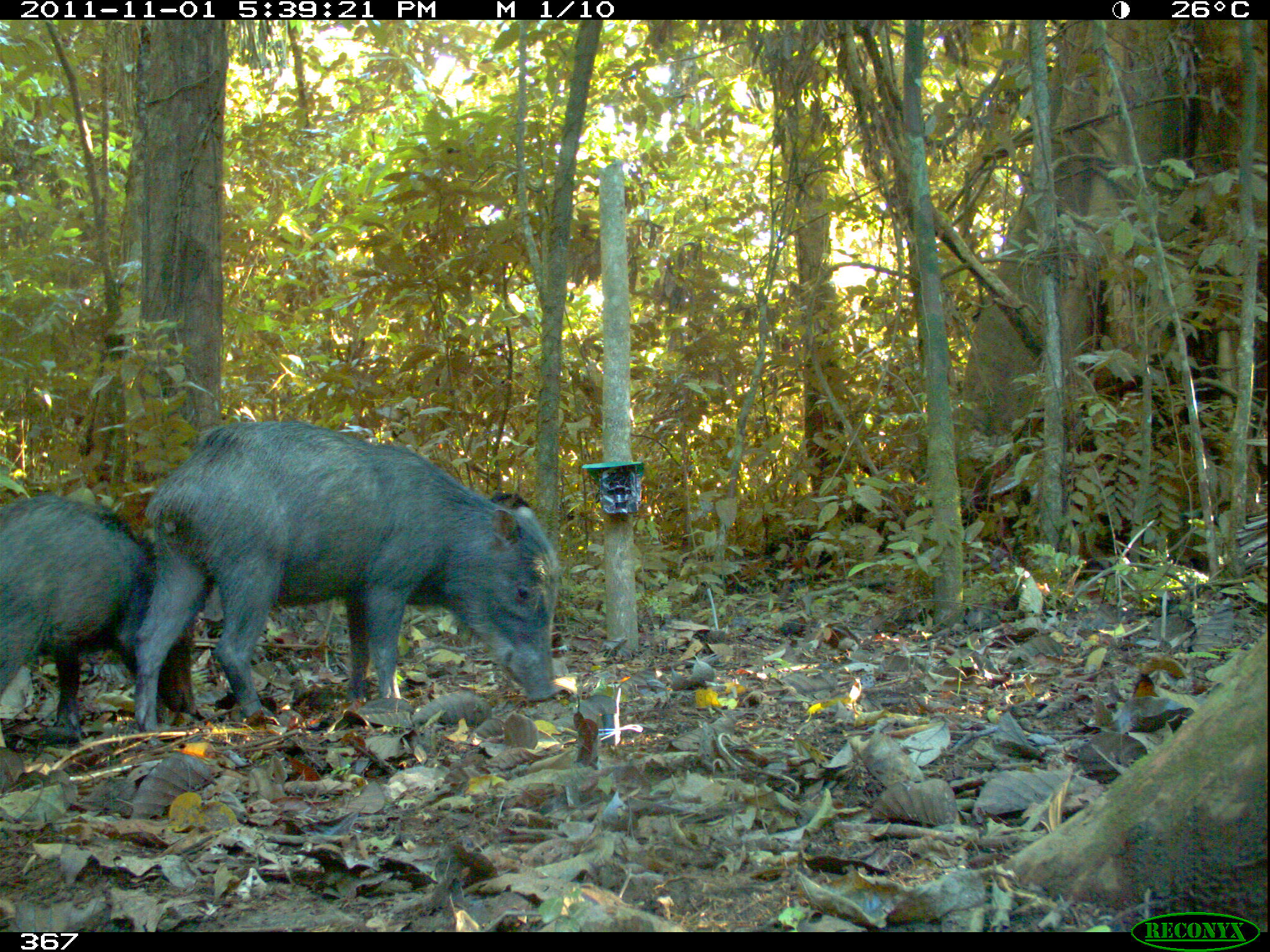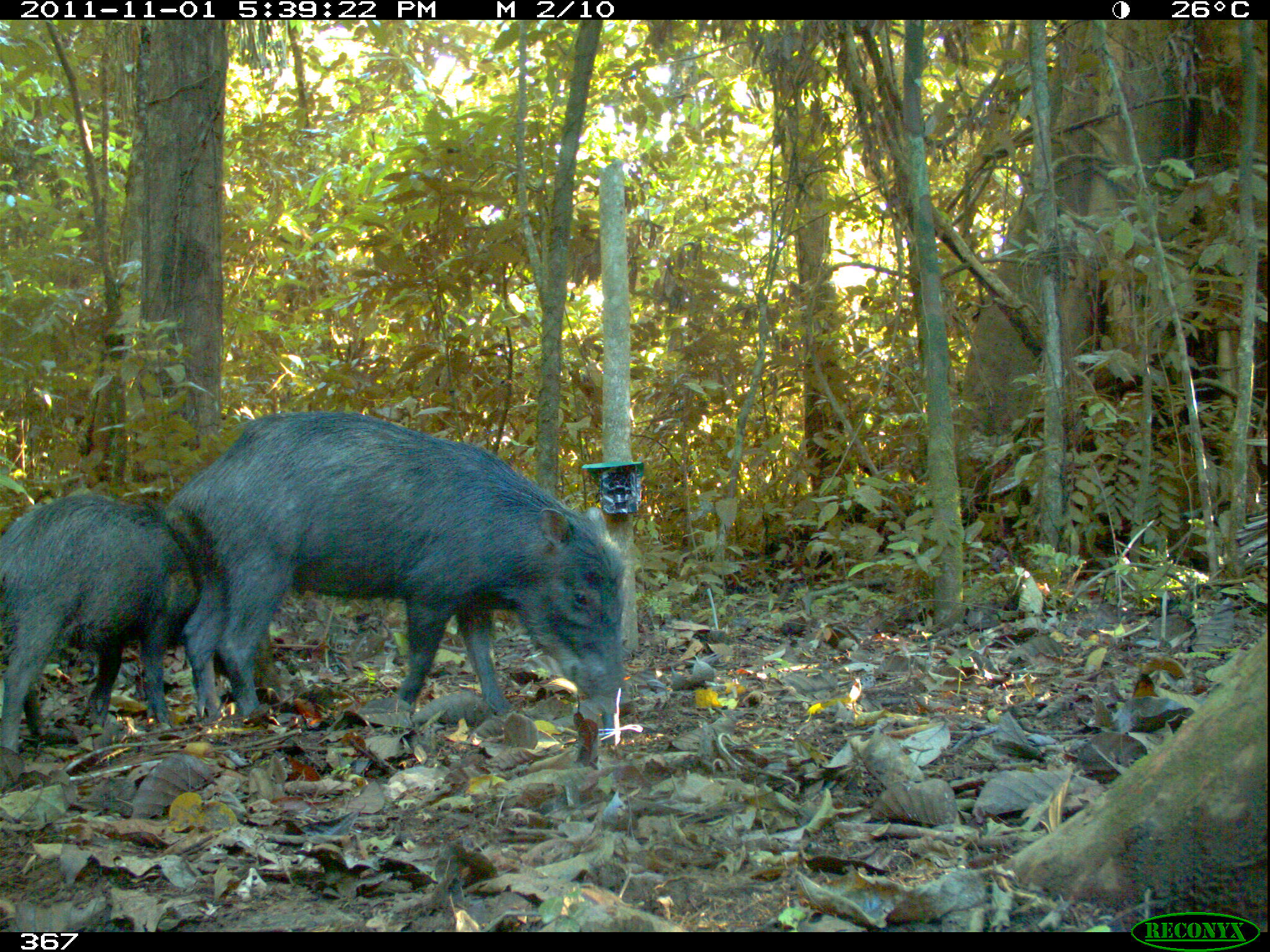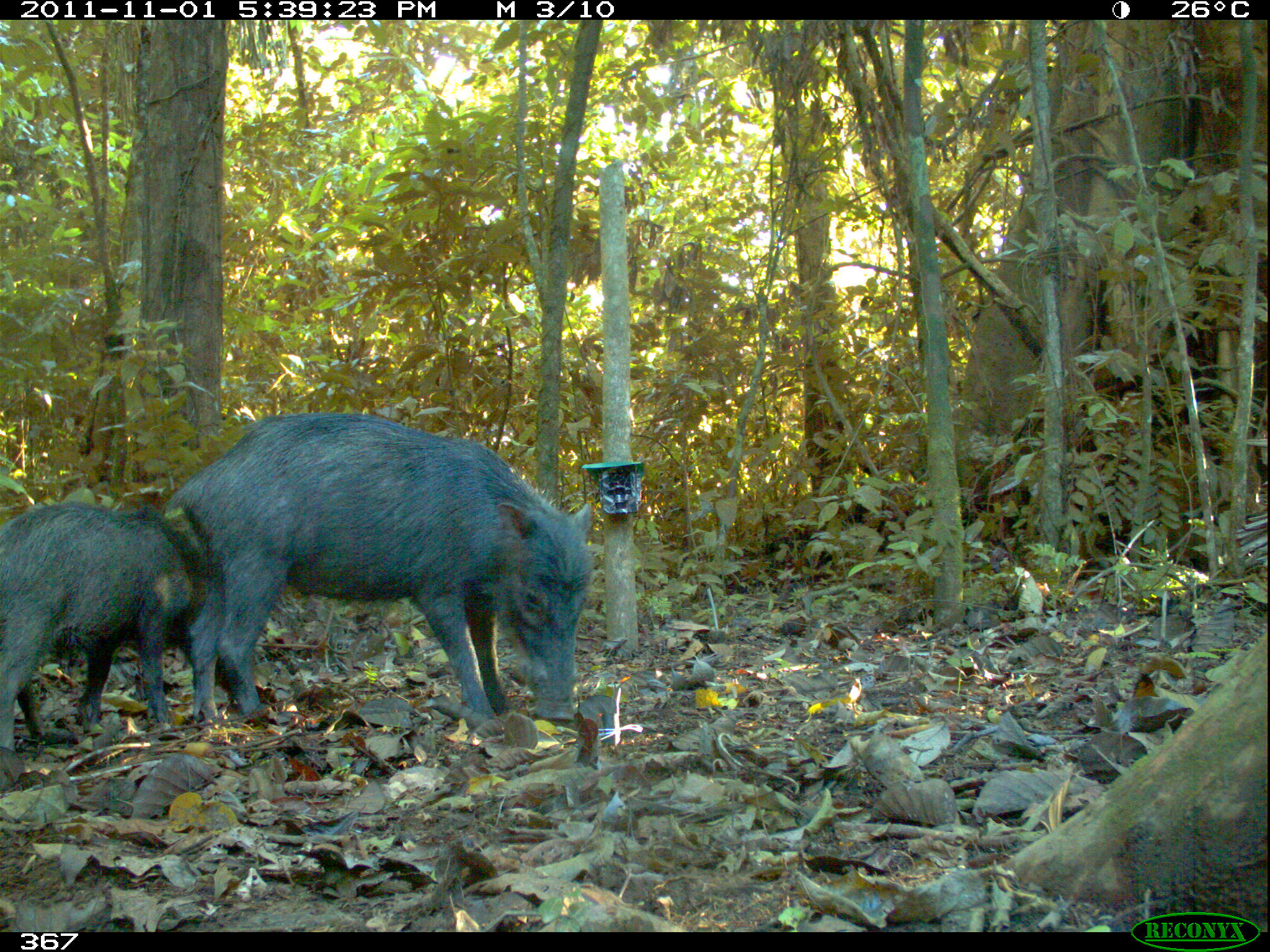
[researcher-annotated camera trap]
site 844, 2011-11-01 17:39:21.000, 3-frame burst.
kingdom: Animalia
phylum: Chordata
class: Mammalia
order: Artiodactyla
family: Tayassuidae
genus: Tayassu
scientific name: Tayassu pecari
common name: white-lipped peccary